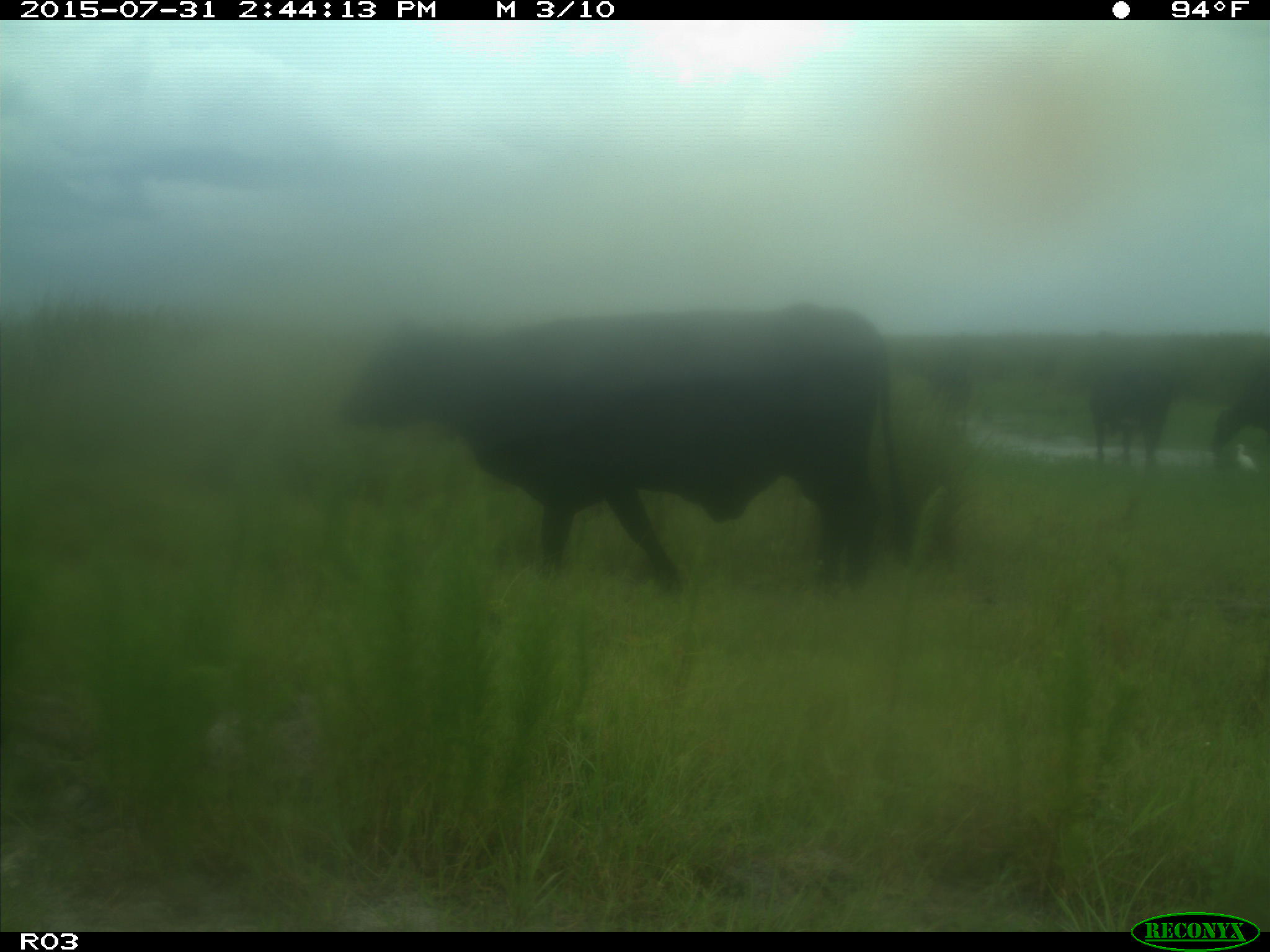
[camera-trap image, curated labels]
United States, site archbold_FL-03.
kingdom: Animalia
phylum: Chordata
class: Mammalia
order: Artiodactyla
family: Bovidae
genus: Bos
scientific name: Bos taurus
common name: domestic cow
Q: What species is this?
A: Bos taurus (domestic cow).